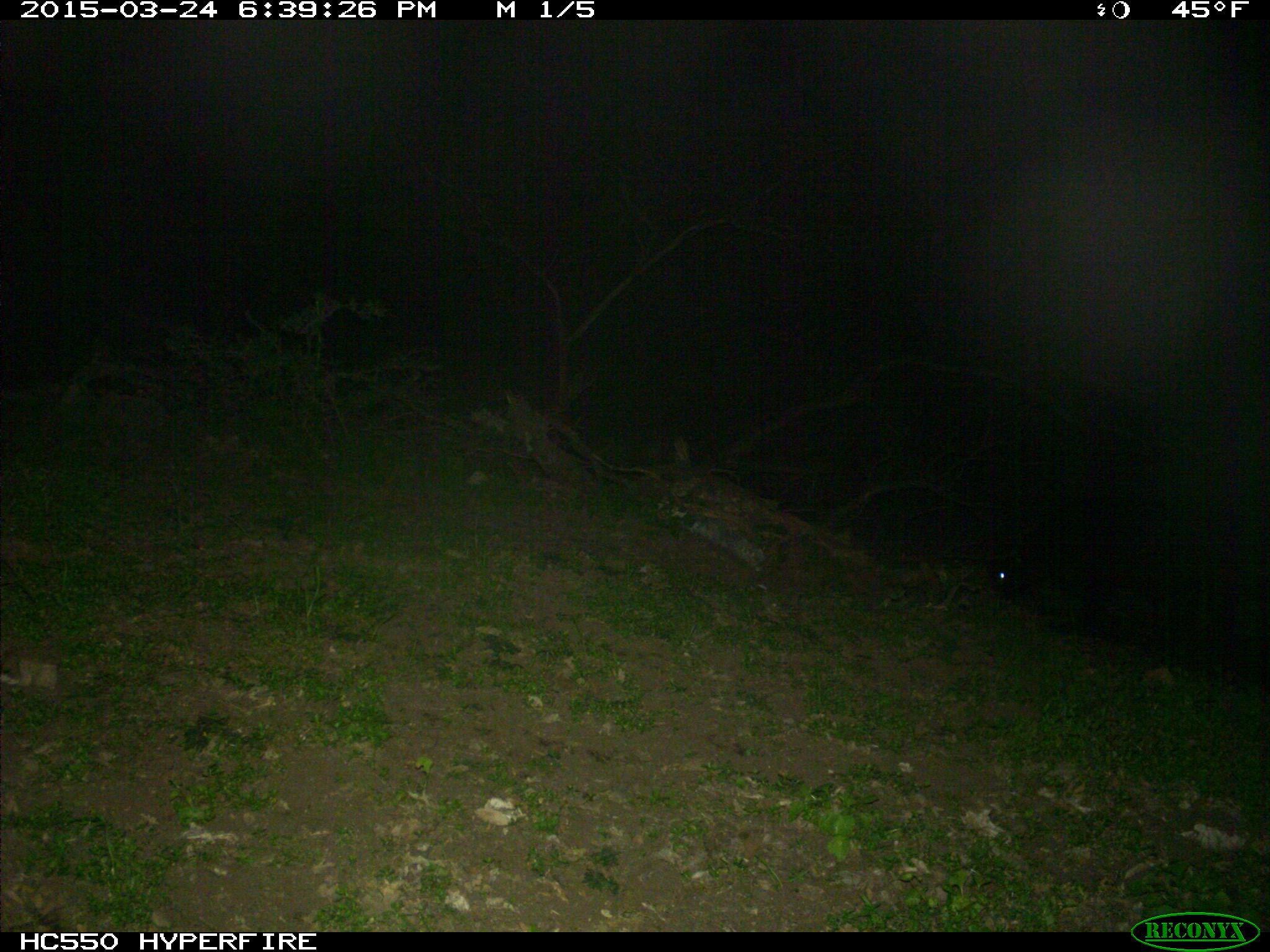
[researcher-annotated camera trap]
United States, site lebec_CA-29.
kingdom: Animalia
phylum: Chordata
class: Mammalia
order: Artiodactyla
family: Bovidae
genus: Bos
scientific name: Bos taurus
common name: domestic cow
Bos taurus (domestic cow).